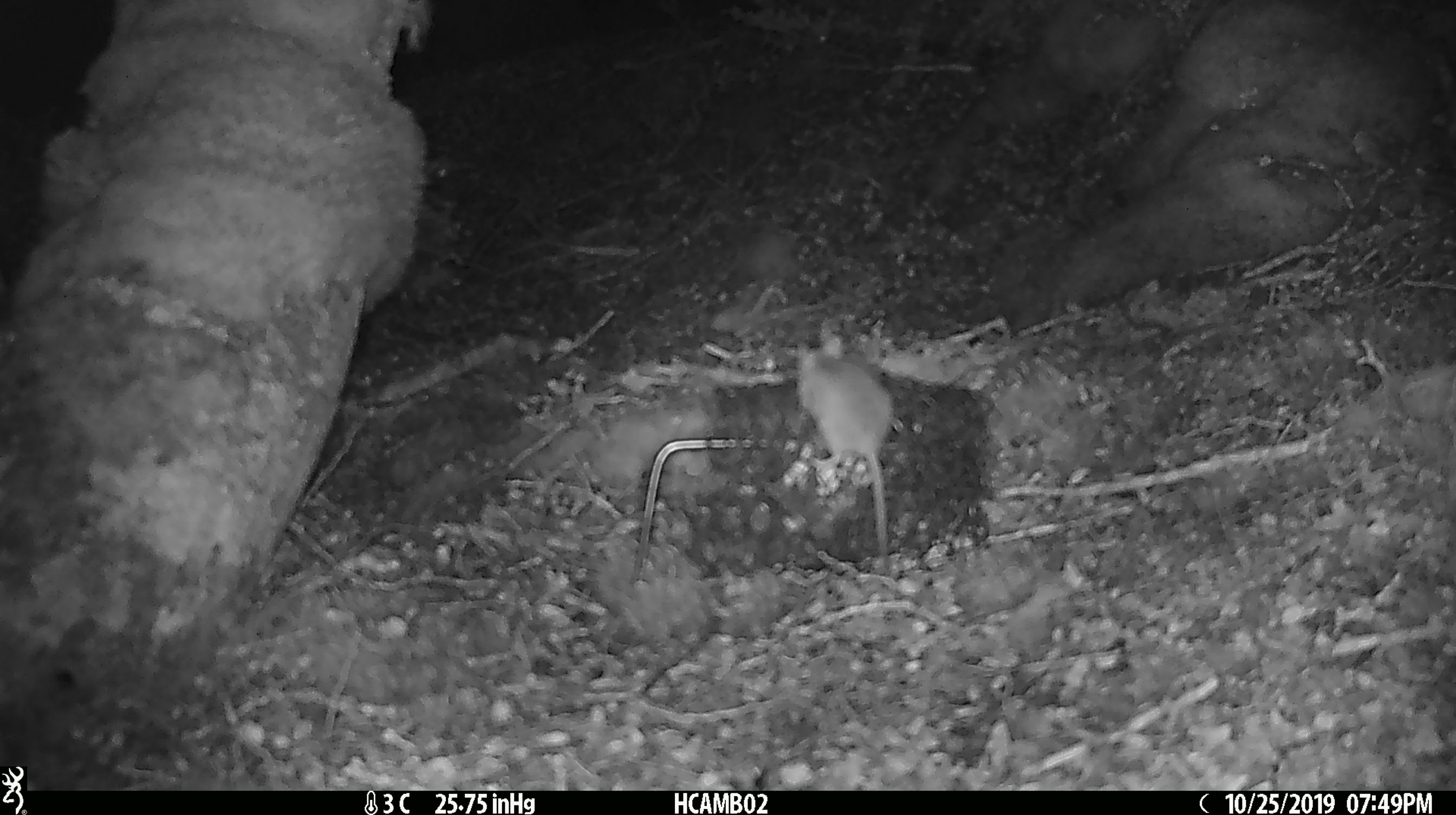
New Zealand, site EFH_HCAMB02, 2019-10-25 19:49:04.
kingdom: Animalia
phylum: Chordata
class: Mammalia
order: Rodentia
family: Muridae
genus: Mus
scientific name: Mus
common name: mouse